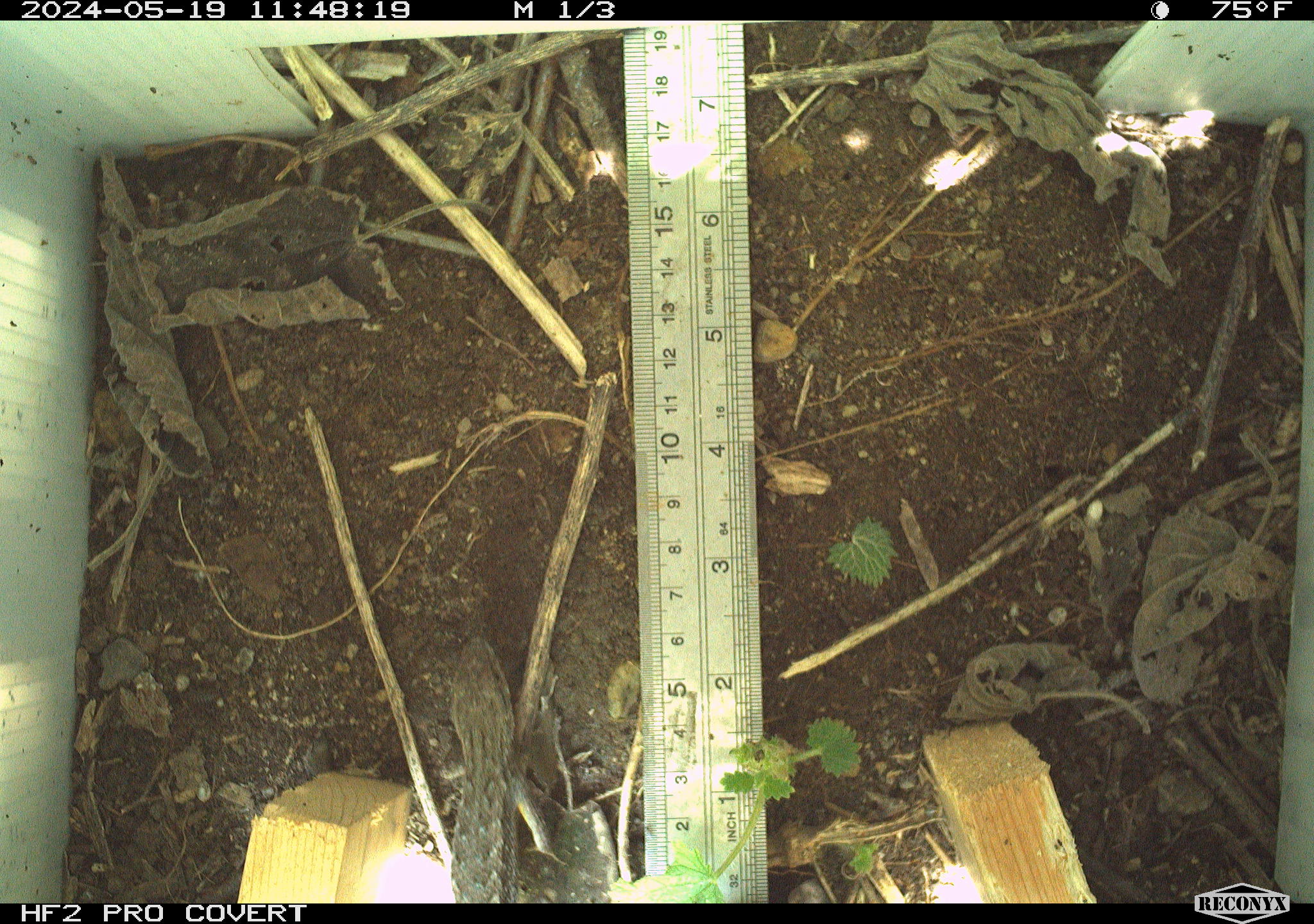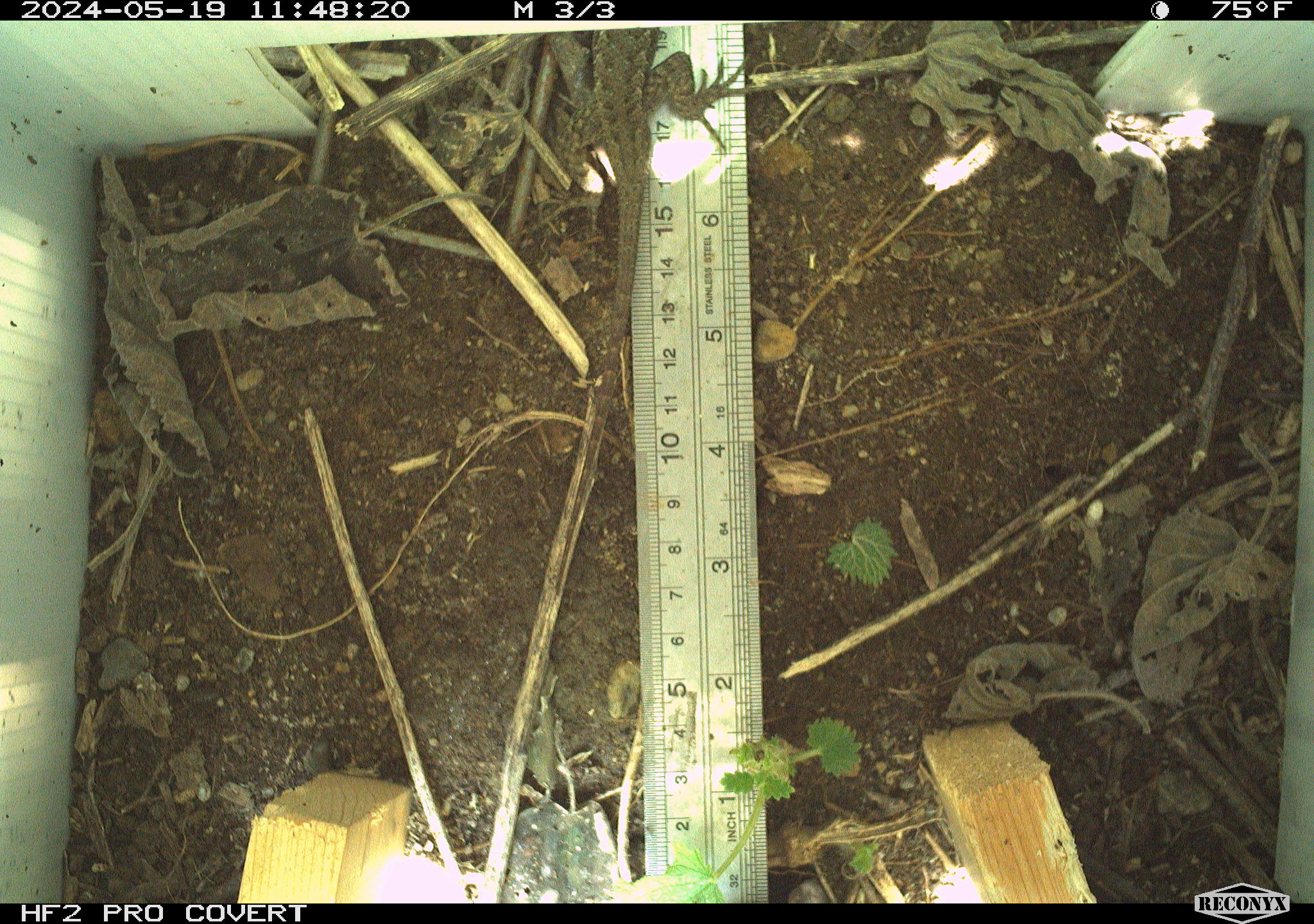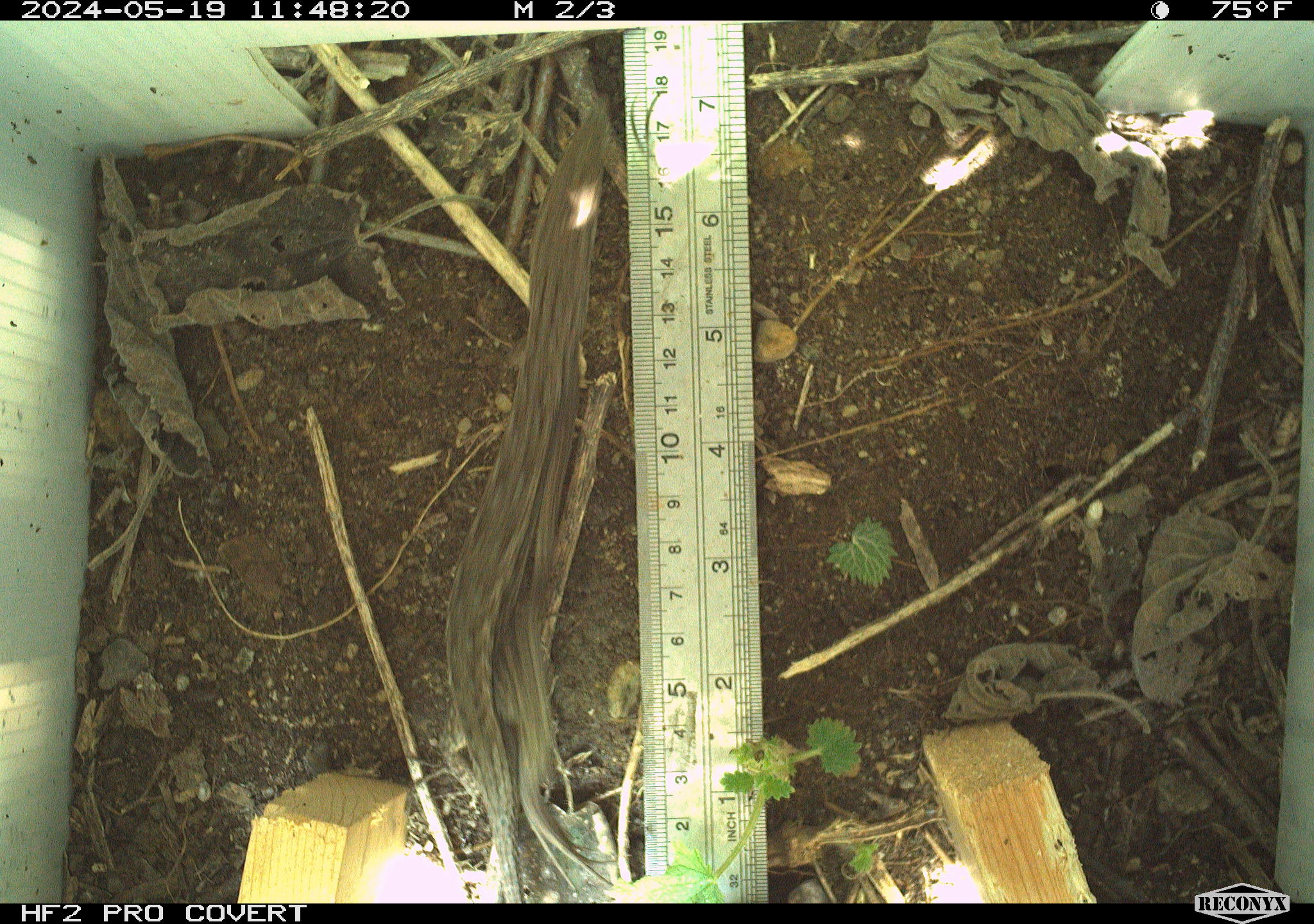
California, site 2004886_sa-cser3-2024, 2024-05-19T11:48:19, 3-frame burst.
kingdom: Animalia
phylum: Chordata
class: Reptilia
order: Squamata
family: Phrynosomatidae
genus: Sceloporus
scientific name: Sceloporus occidentalis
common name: western fence lizard